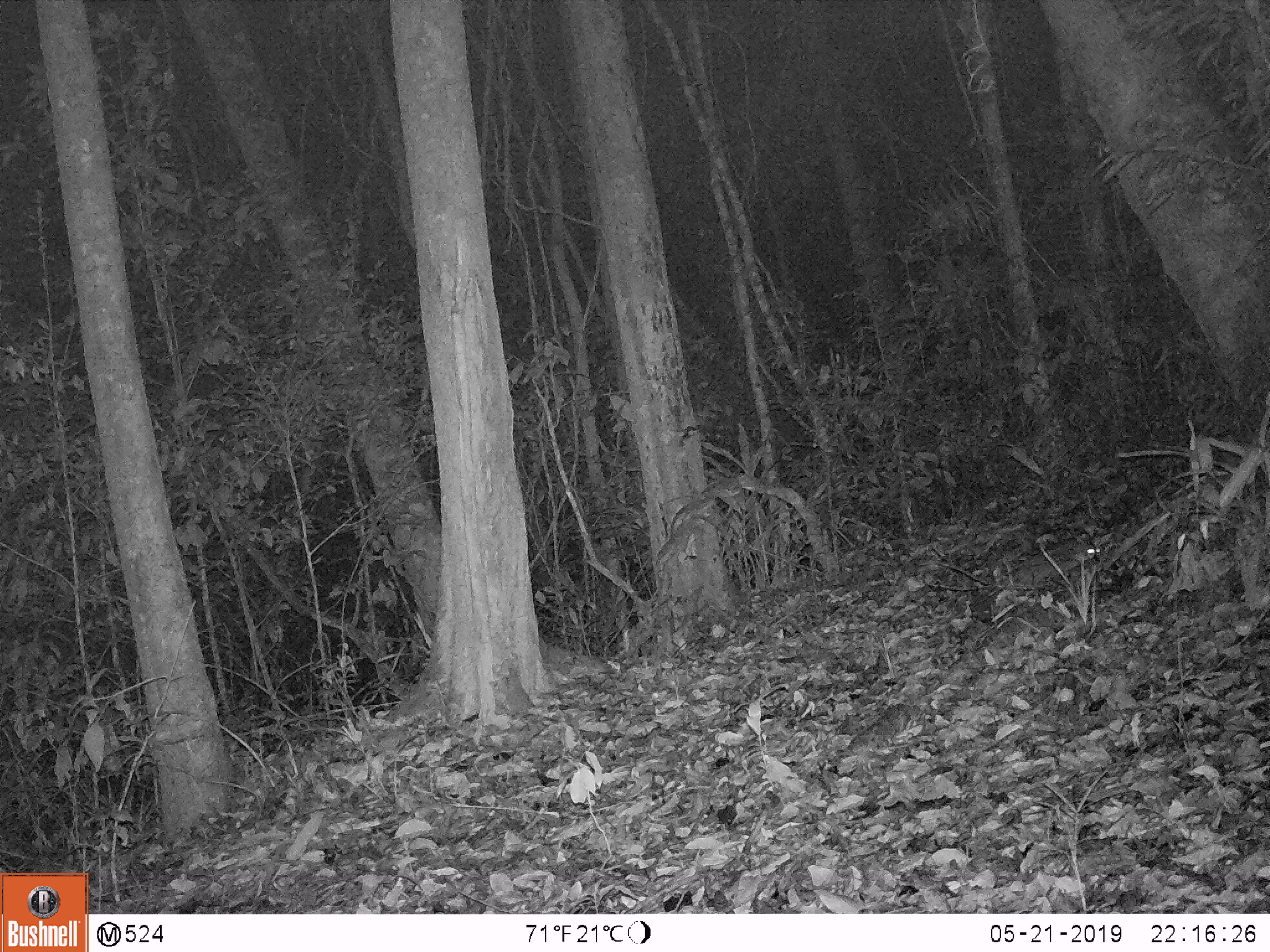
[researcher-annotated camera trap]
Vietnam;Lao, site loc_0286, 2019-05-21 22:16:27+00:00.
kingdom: Animalia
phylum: Chordata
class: Mammalia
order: Carnivora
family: Mustelidae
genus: Melogale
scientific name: Melogale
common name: ferret badger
Ferret badger (Melogale). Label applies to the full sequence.